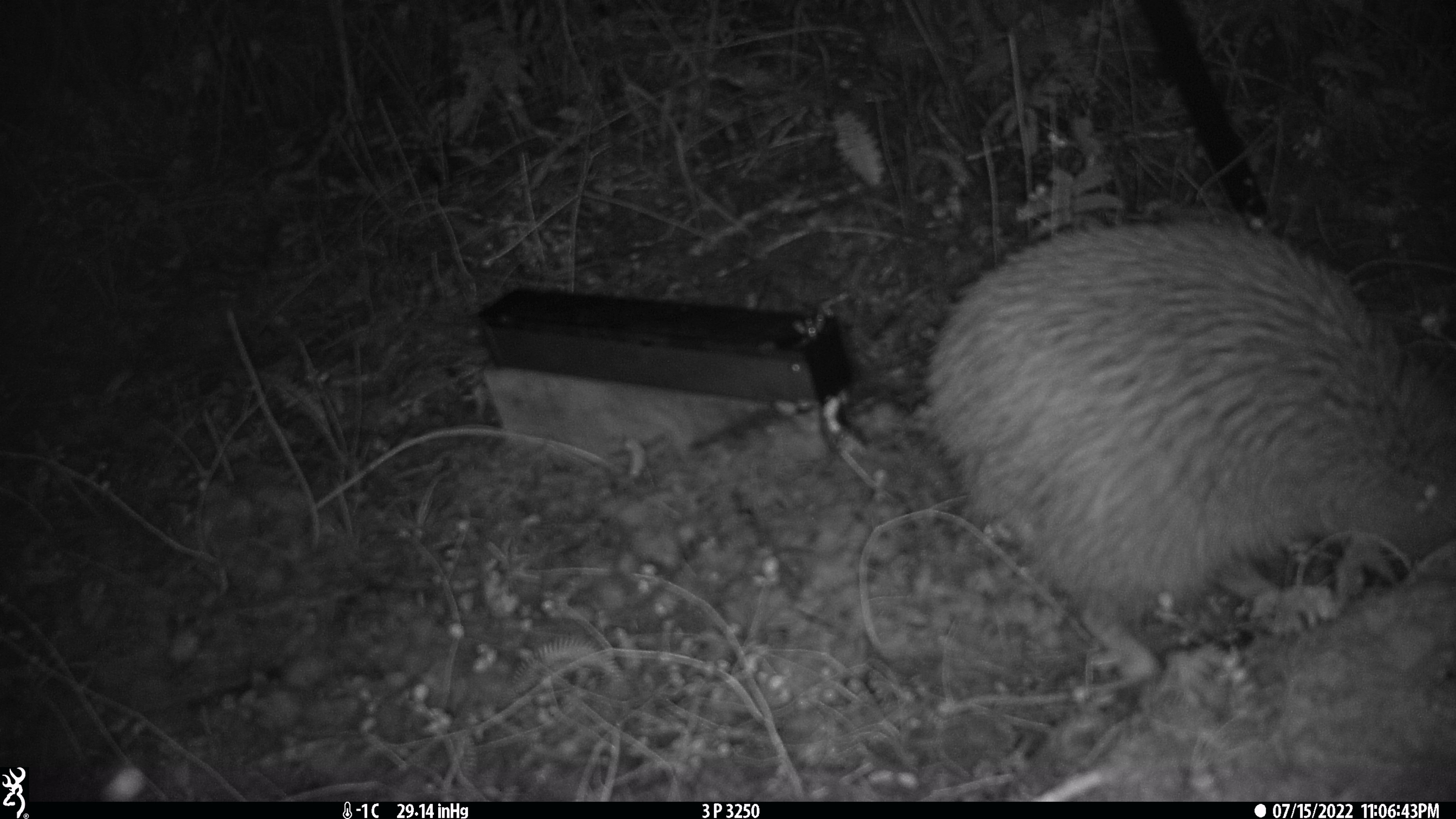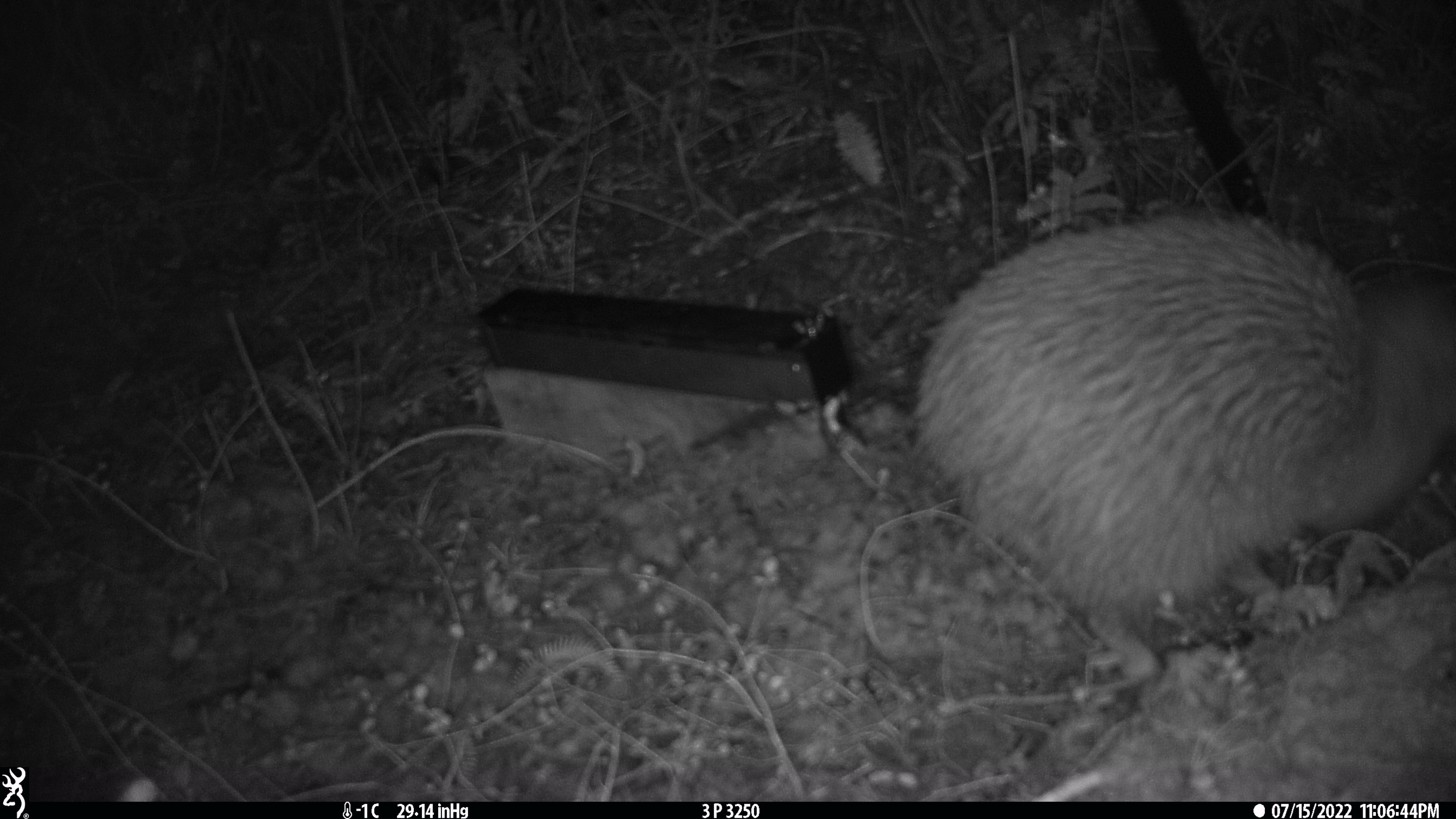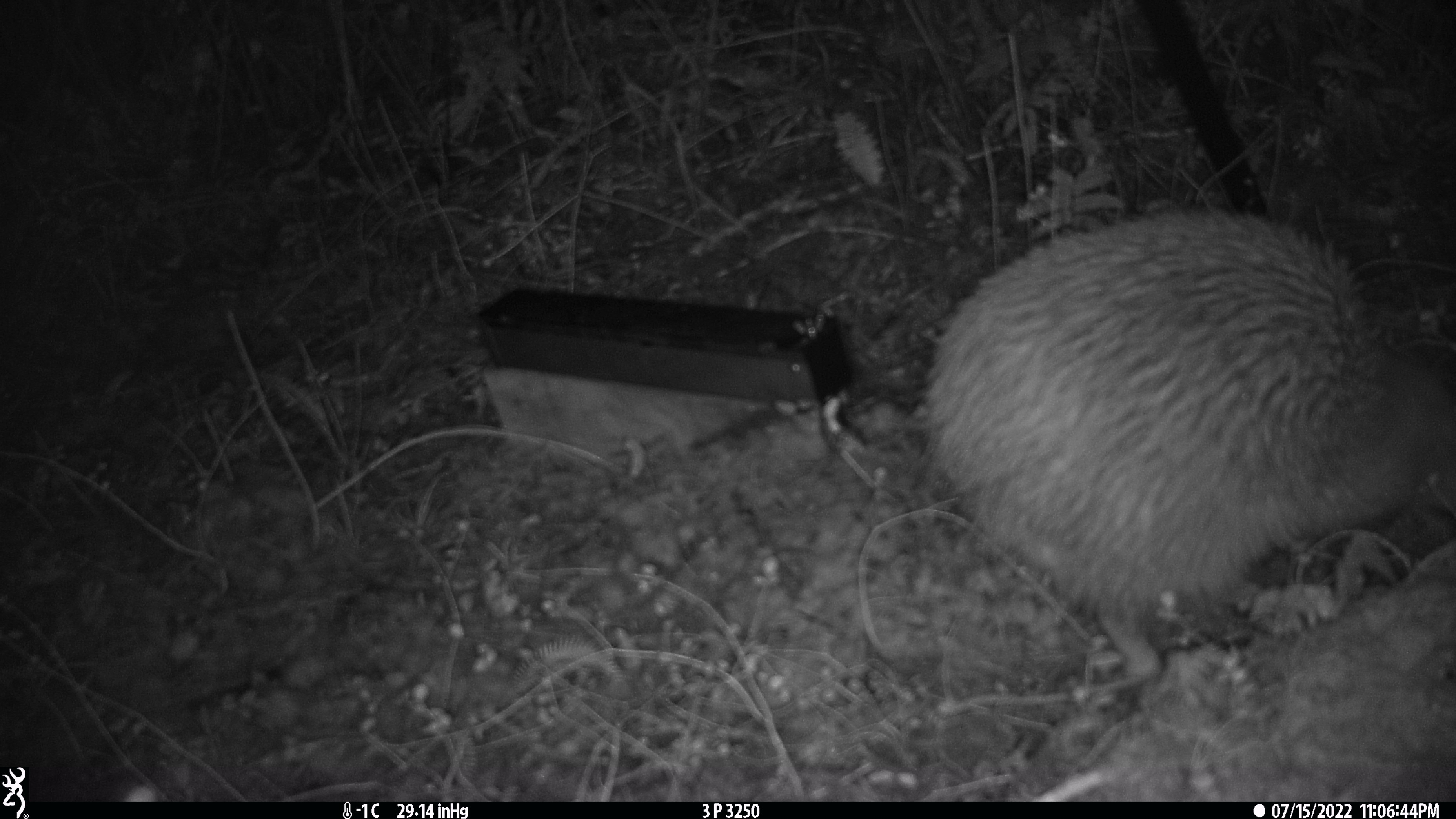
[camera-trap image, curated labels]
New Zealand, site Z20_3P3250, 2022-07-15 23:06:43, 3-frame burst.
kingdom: Animalia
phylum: Chordata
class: Aves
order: Apterygiformes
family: Apterygidae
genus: Apteryx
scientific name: Apteryx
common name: kiwi